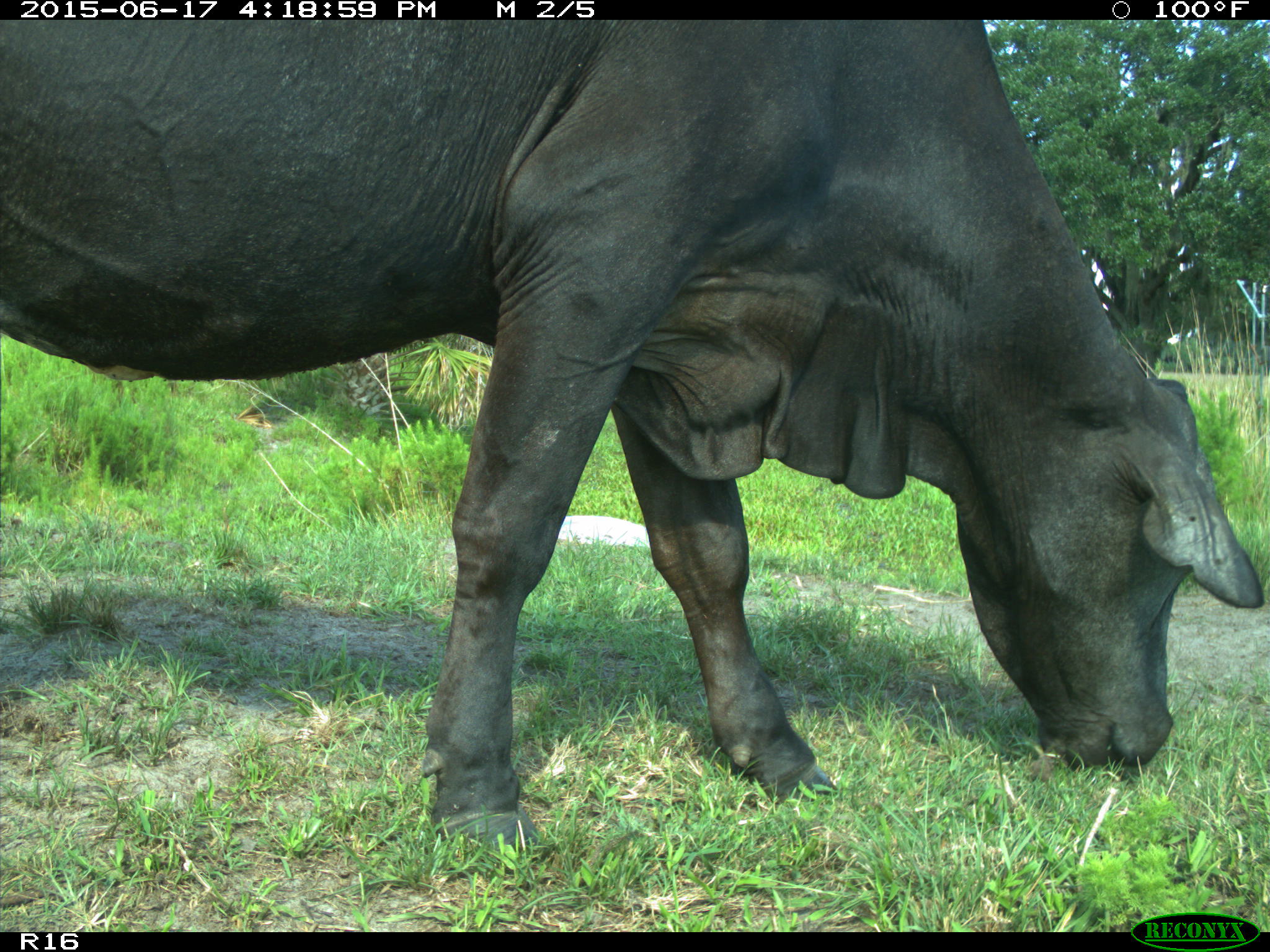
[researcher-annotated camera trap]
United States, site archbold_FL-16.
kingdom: Animalia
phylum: Chordata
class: Mammalia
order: Artiodactyla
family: Bovidae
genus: Bos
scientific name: Bos taurus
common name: domestic cow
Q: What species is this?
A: Bos taurus (domestic cow).